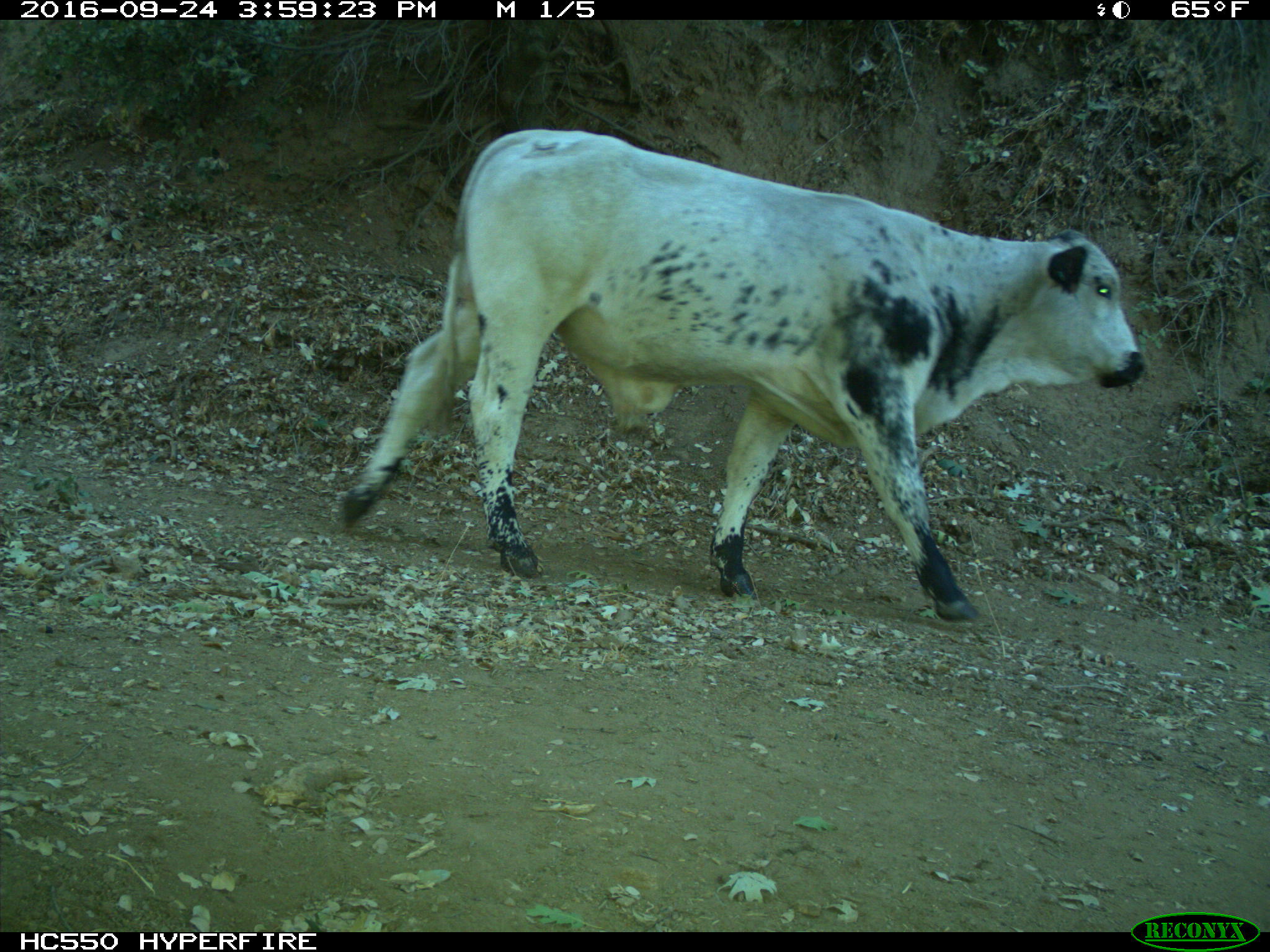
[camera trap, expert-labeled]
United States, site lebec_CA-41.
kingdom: Animalia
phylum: Chordata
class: Mammalia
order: Artiodactyla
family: Bovidae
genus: Bos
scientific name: Bos taurus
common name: domestic cow